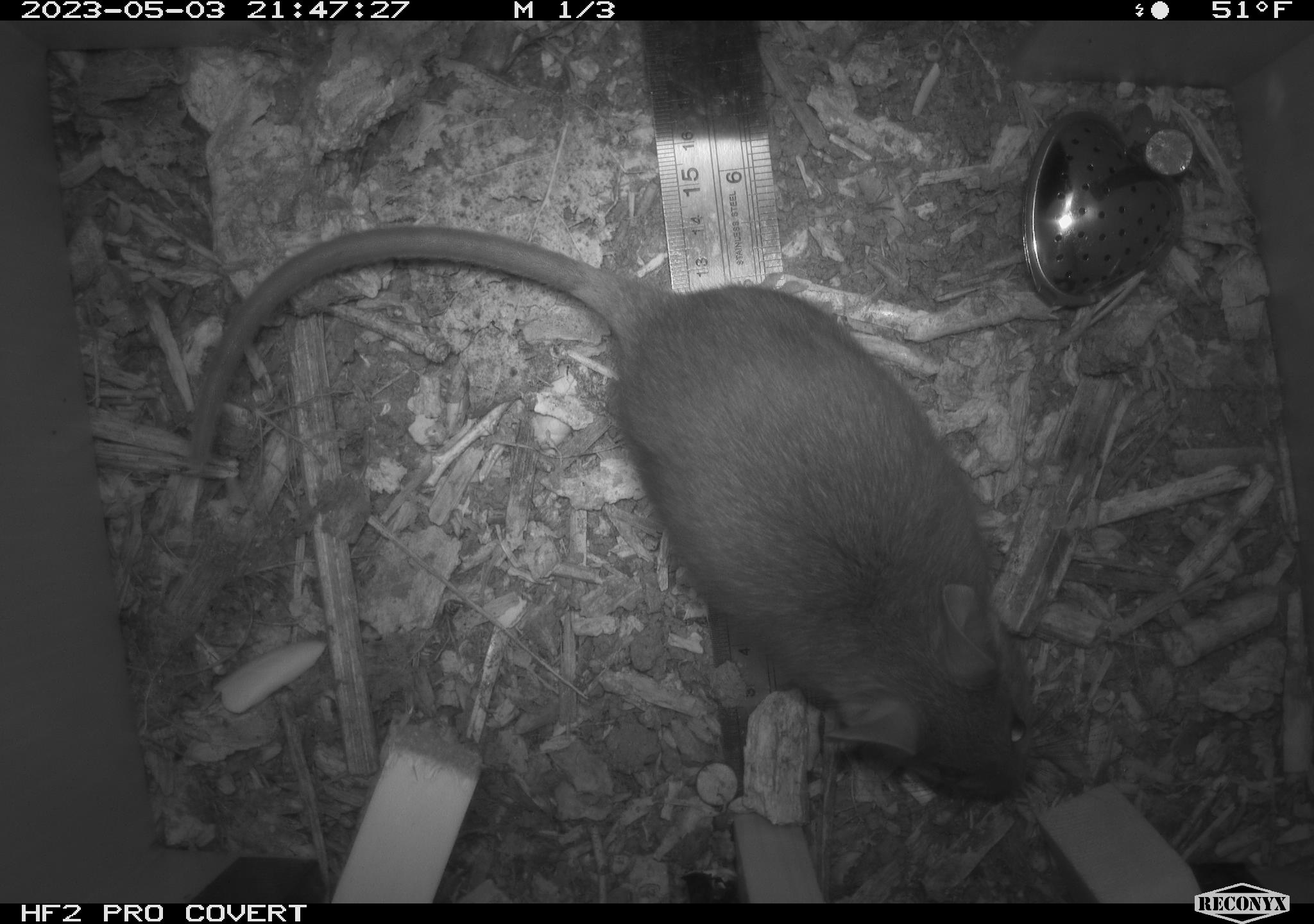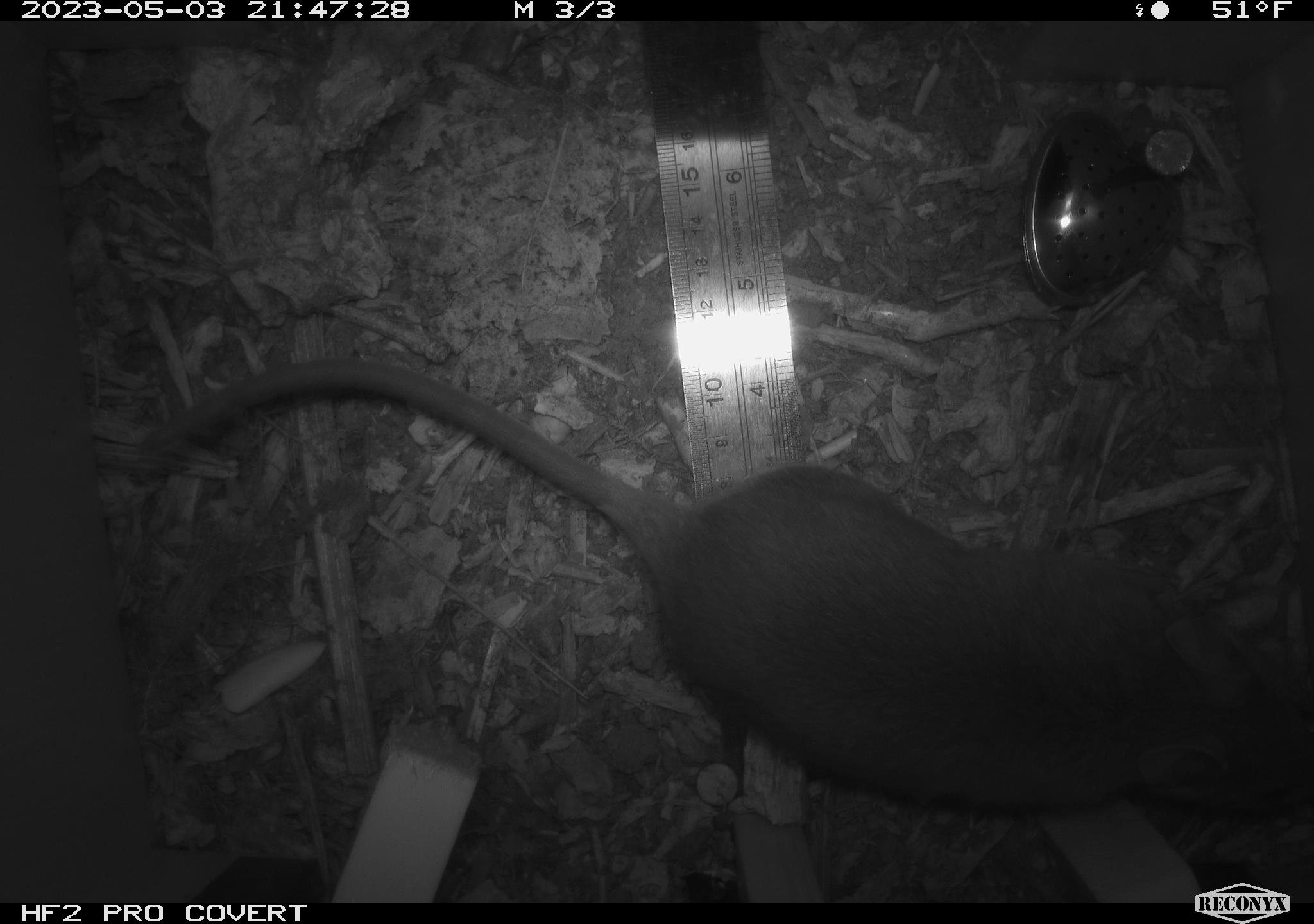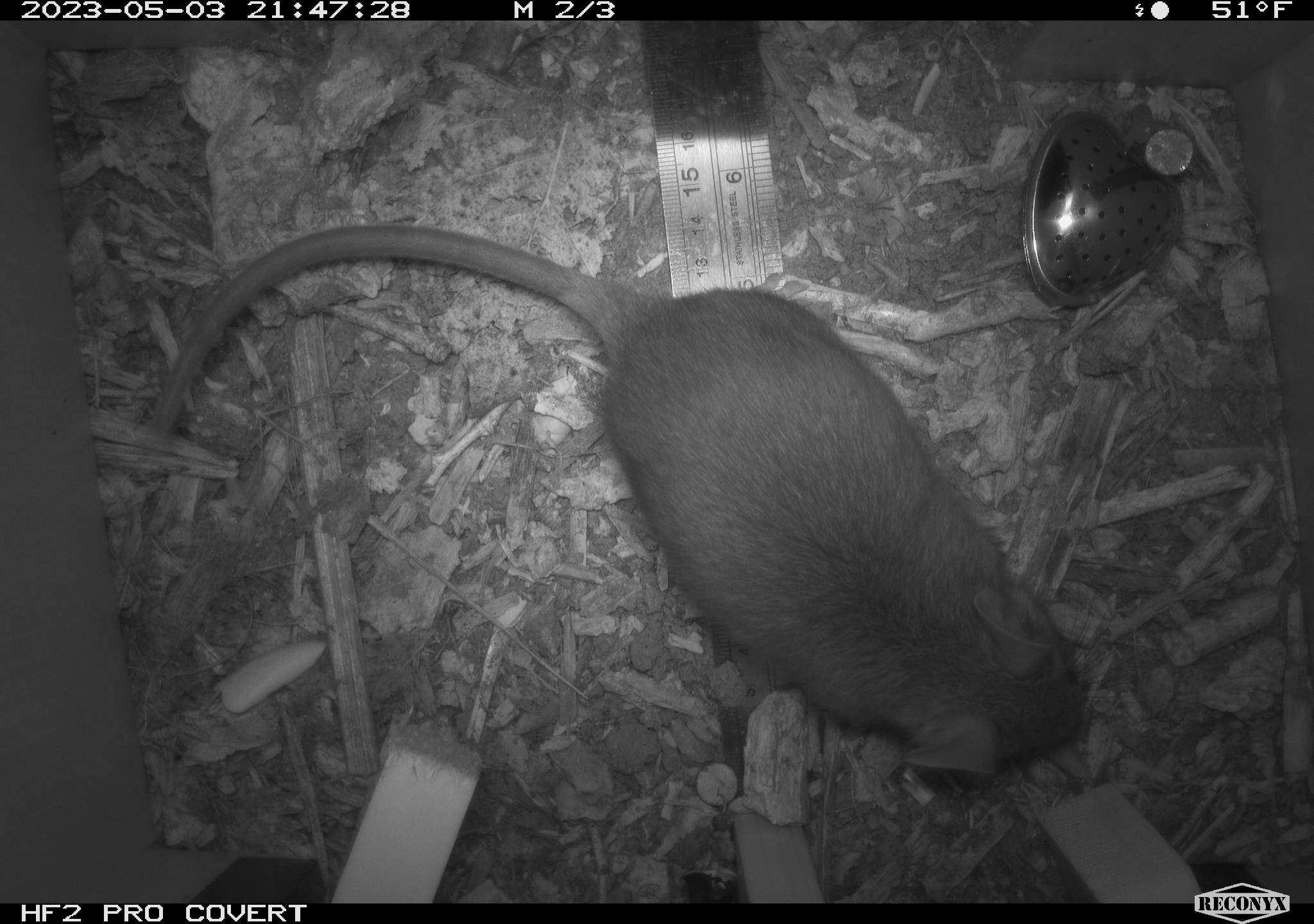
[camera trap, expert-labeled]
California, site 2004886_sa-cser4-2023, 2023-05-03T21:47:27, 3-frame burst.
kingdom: Animalia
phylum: Chordata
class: Mammalia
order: Rodentia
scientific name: Rodentia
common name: woodrat or rat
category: woodrat or rat species